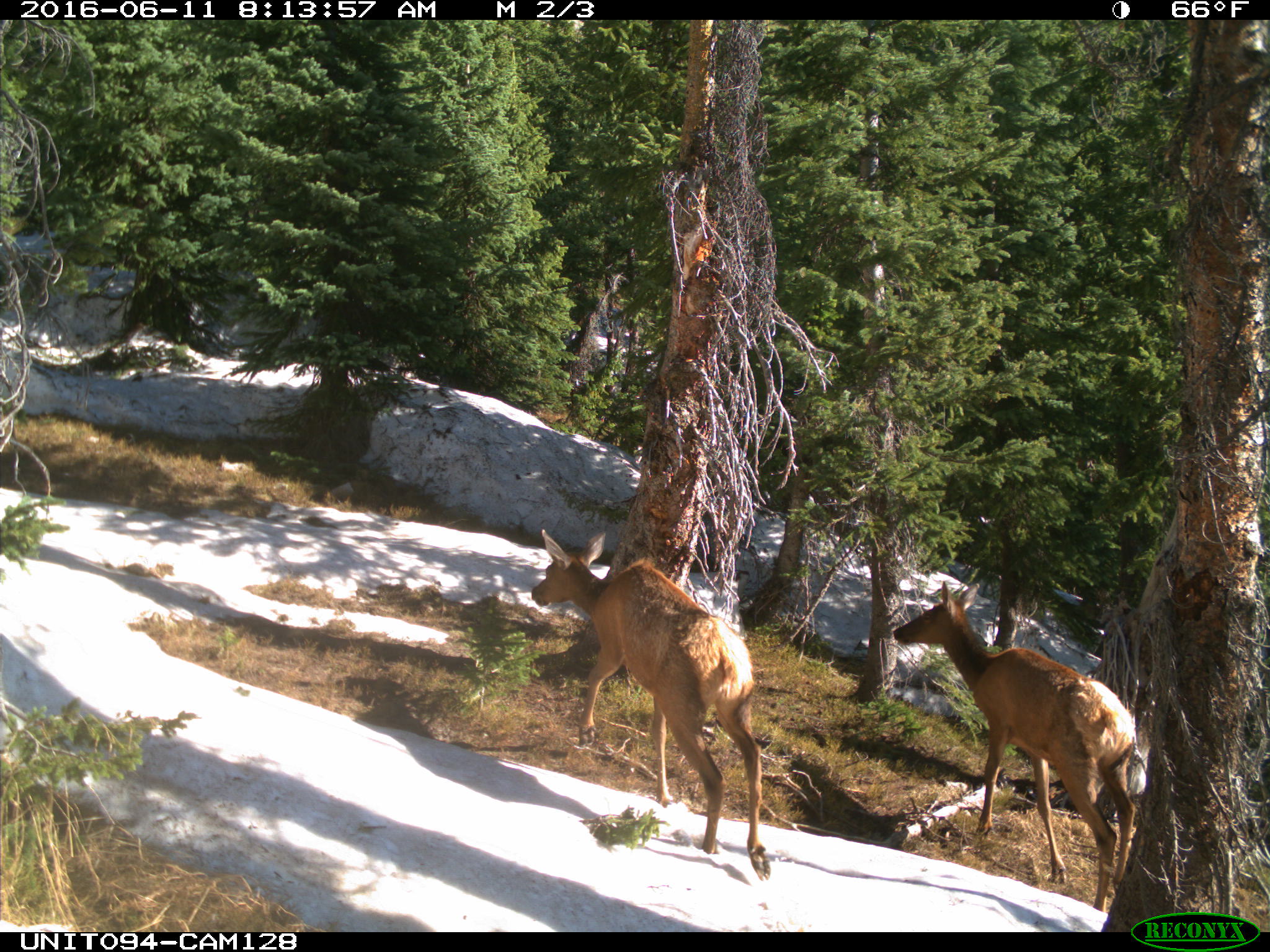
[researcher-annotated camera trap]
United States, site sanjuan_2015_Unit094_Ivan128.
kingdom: Animalia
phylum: Chordata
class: Mammalia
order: Artiodactyla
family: Cervidae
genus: Cervus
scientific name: Cervus elaphus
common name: red deer